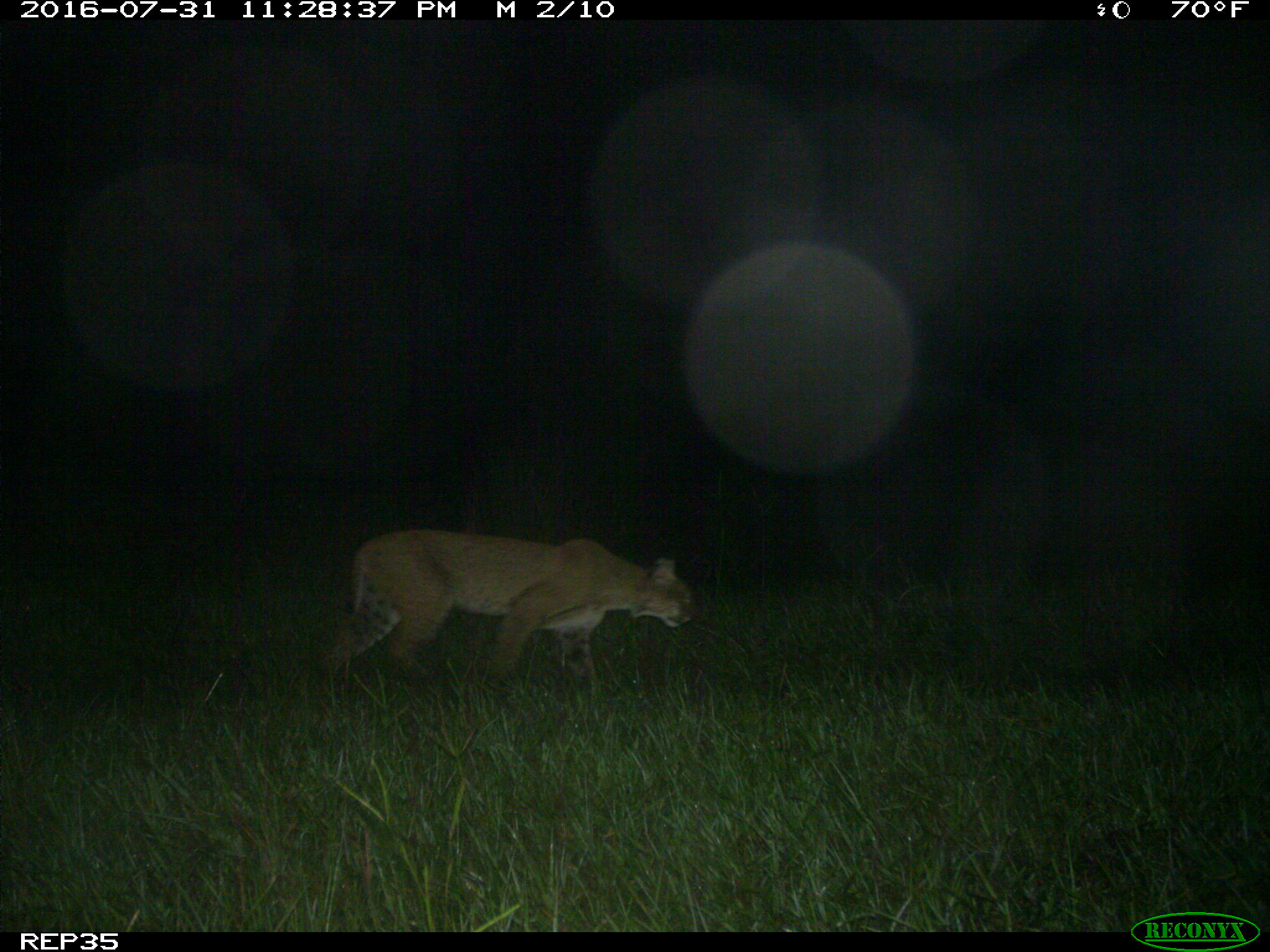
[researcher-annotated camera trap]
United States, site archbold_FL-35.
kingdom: Animalia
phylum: Chordata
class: Mammalia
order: Carnivora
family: Felidae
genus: Lynx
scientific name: Lynx rufus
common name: bobcat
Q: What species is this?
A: Lynx rufus (bobcat).